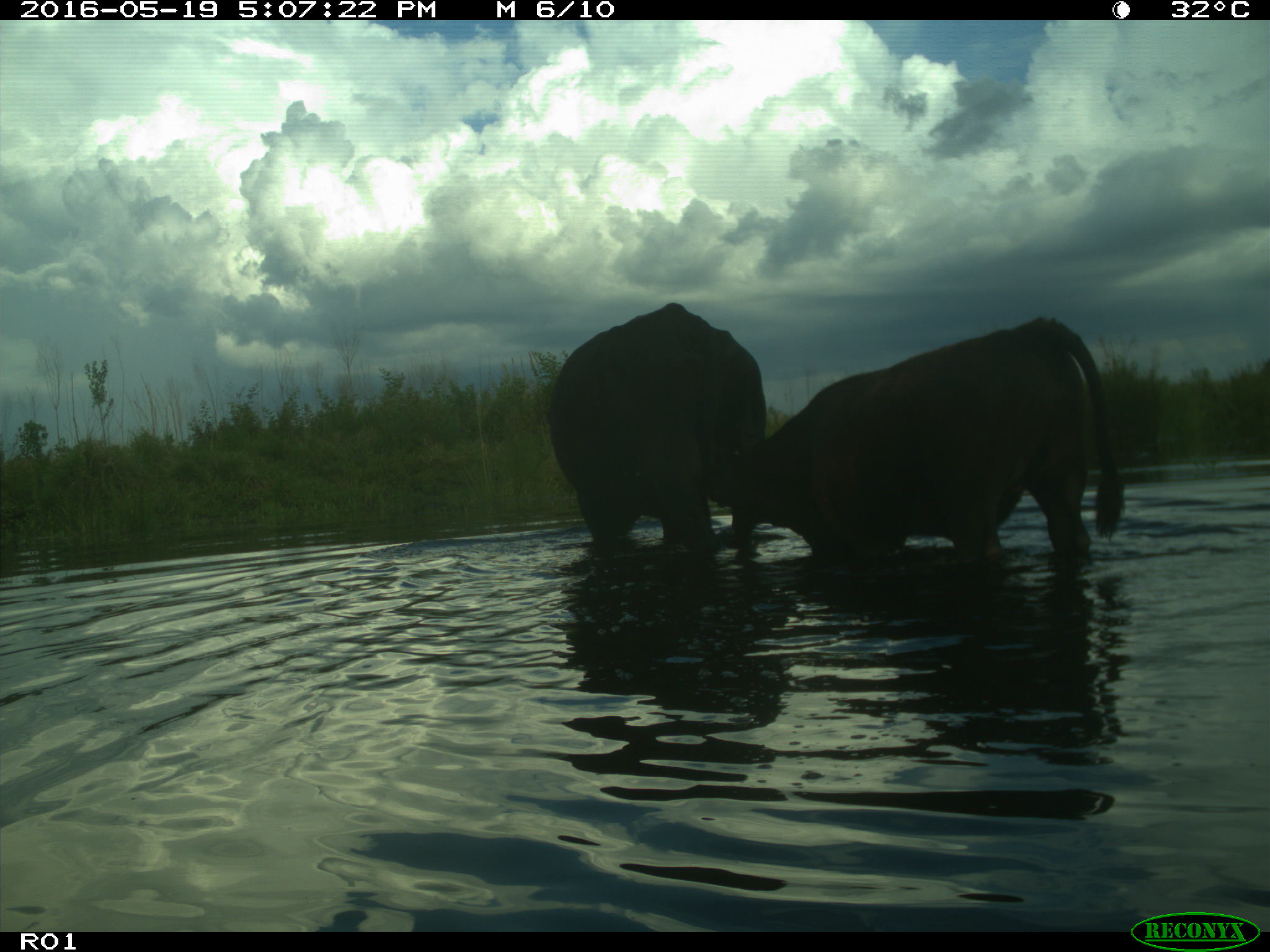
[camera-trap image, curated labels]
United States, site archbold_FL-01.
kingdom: Animalia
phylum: Chordata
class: Mammalia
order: Artiodactyla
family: Bovidae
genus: Bos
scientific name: Bos taurus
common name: domestic cow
Bos taurus (domestic cow).